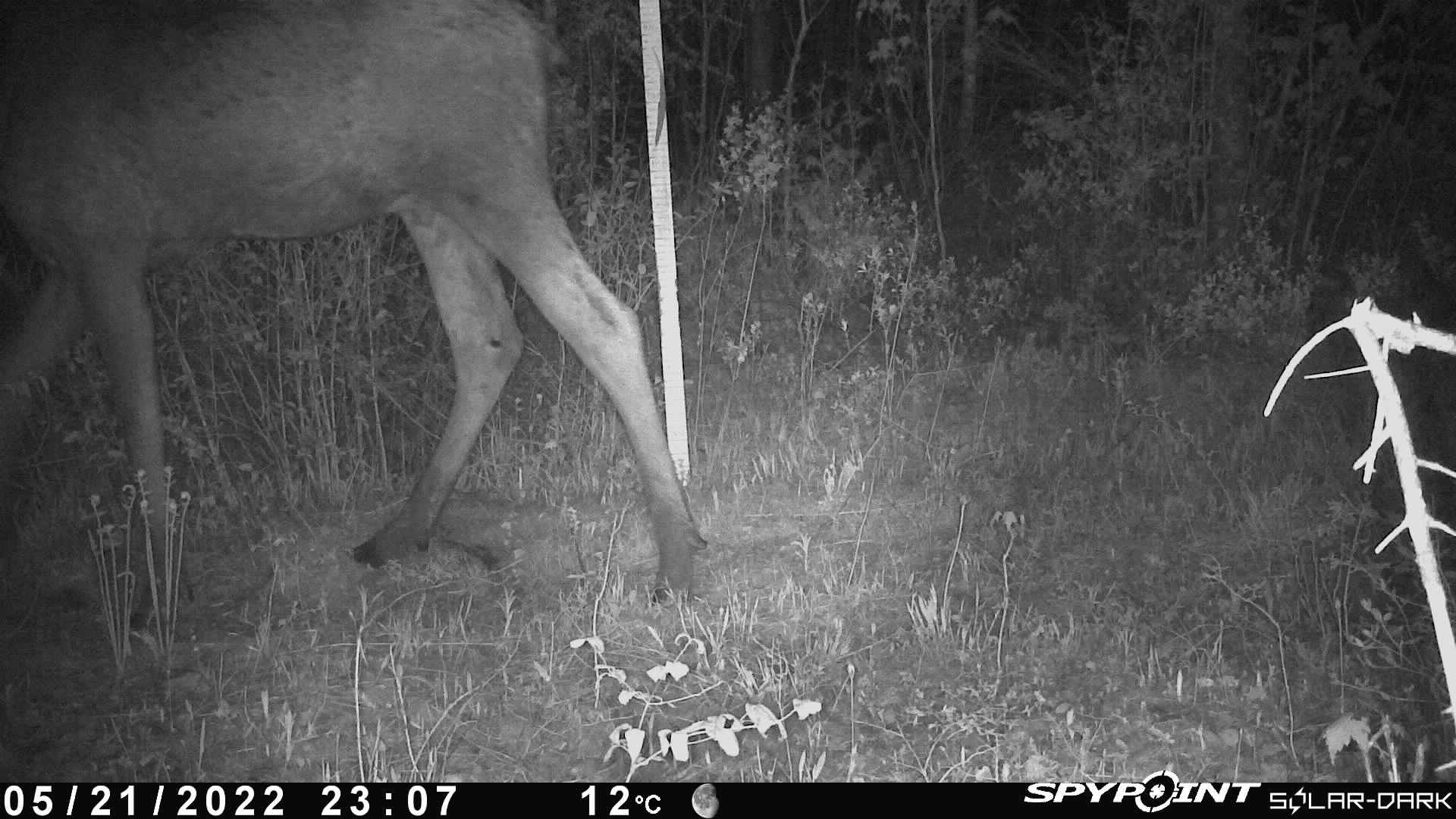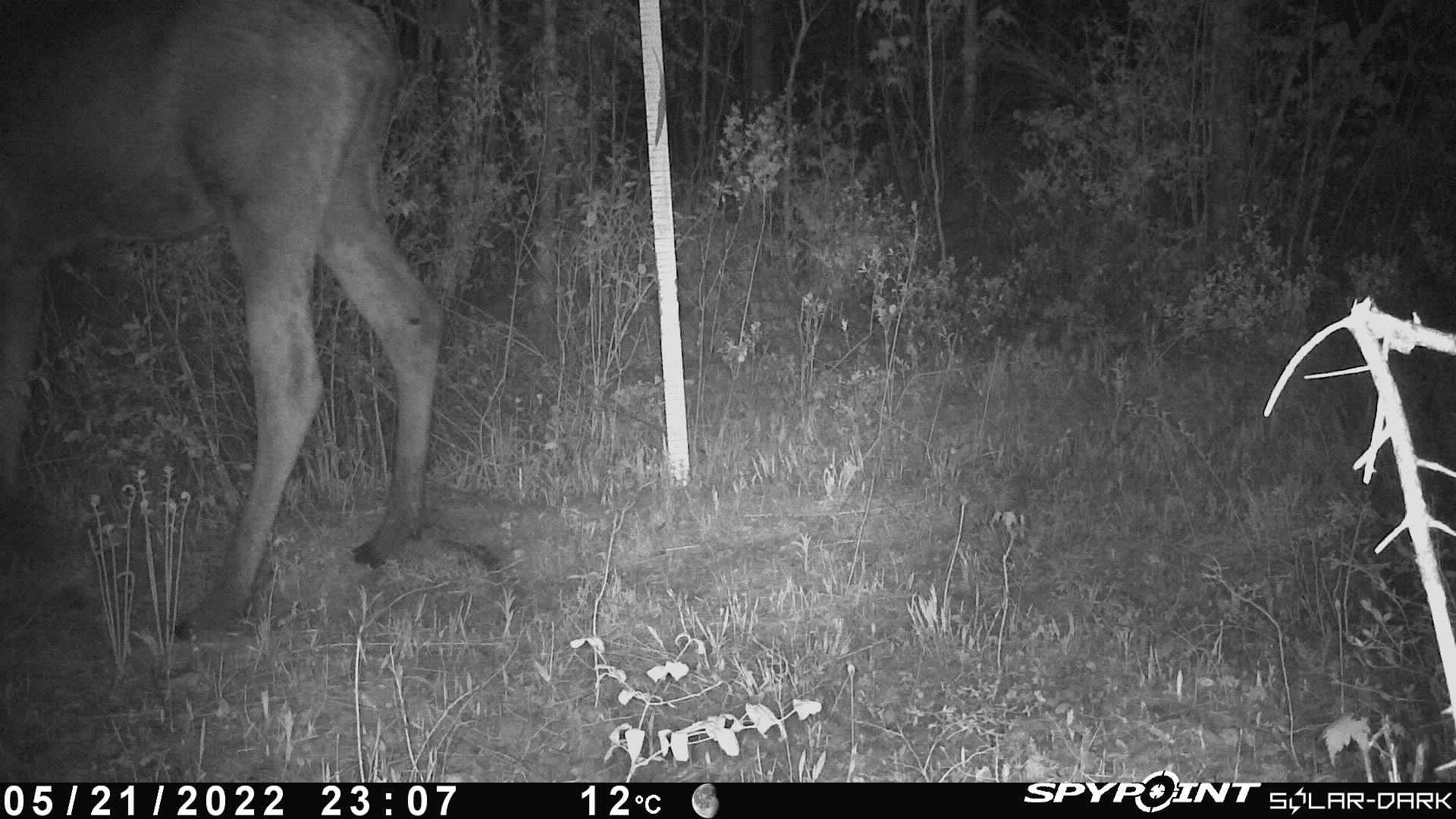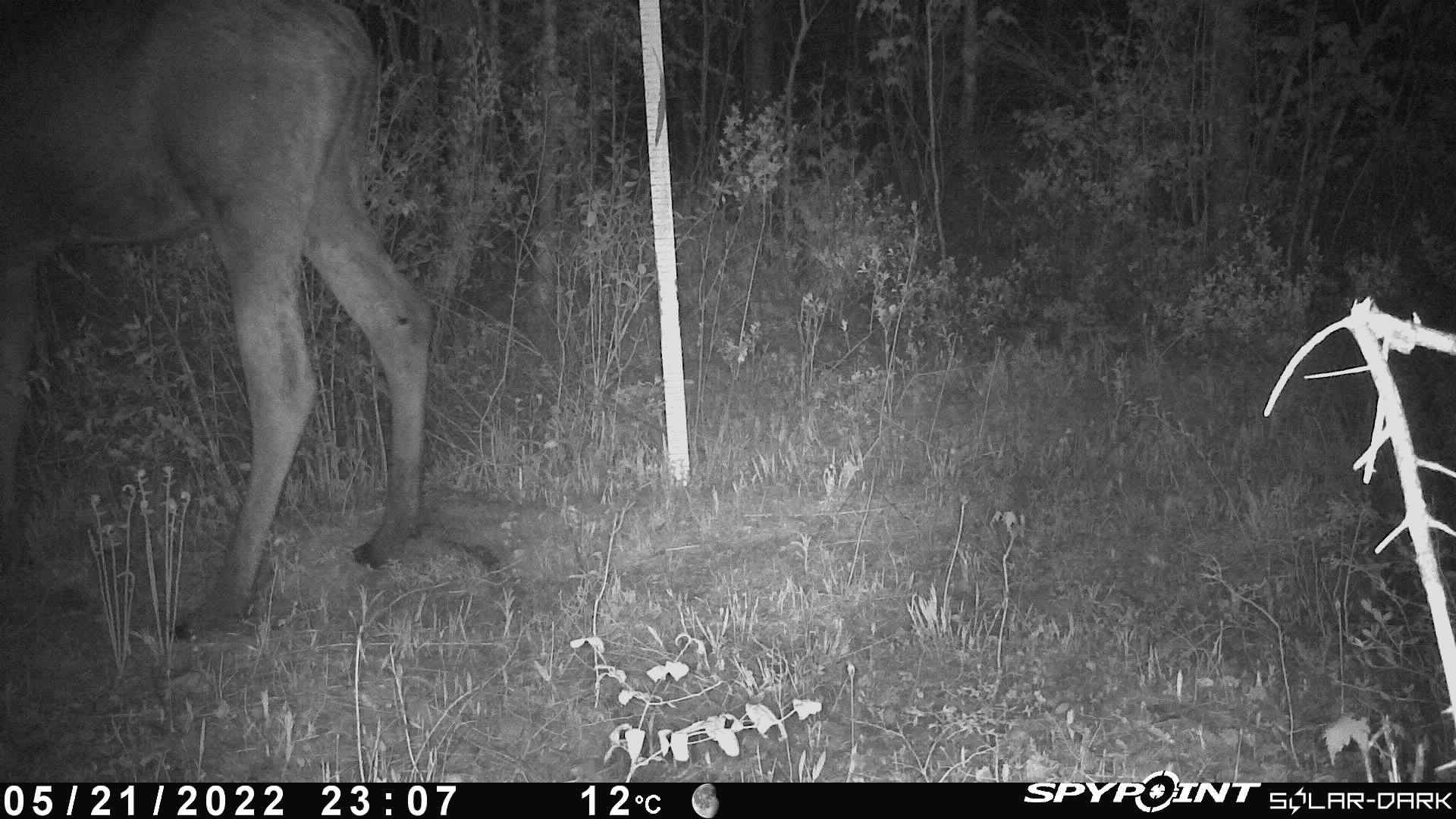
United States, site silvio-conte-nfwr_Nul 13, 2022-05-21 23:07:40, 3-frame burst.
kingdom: Animalia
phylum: Chordata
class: Mammalia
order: Artiodactyla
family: Cervidae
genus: Alces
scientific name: Alces alces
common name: moose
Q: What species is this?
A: Moose (Alces alces).